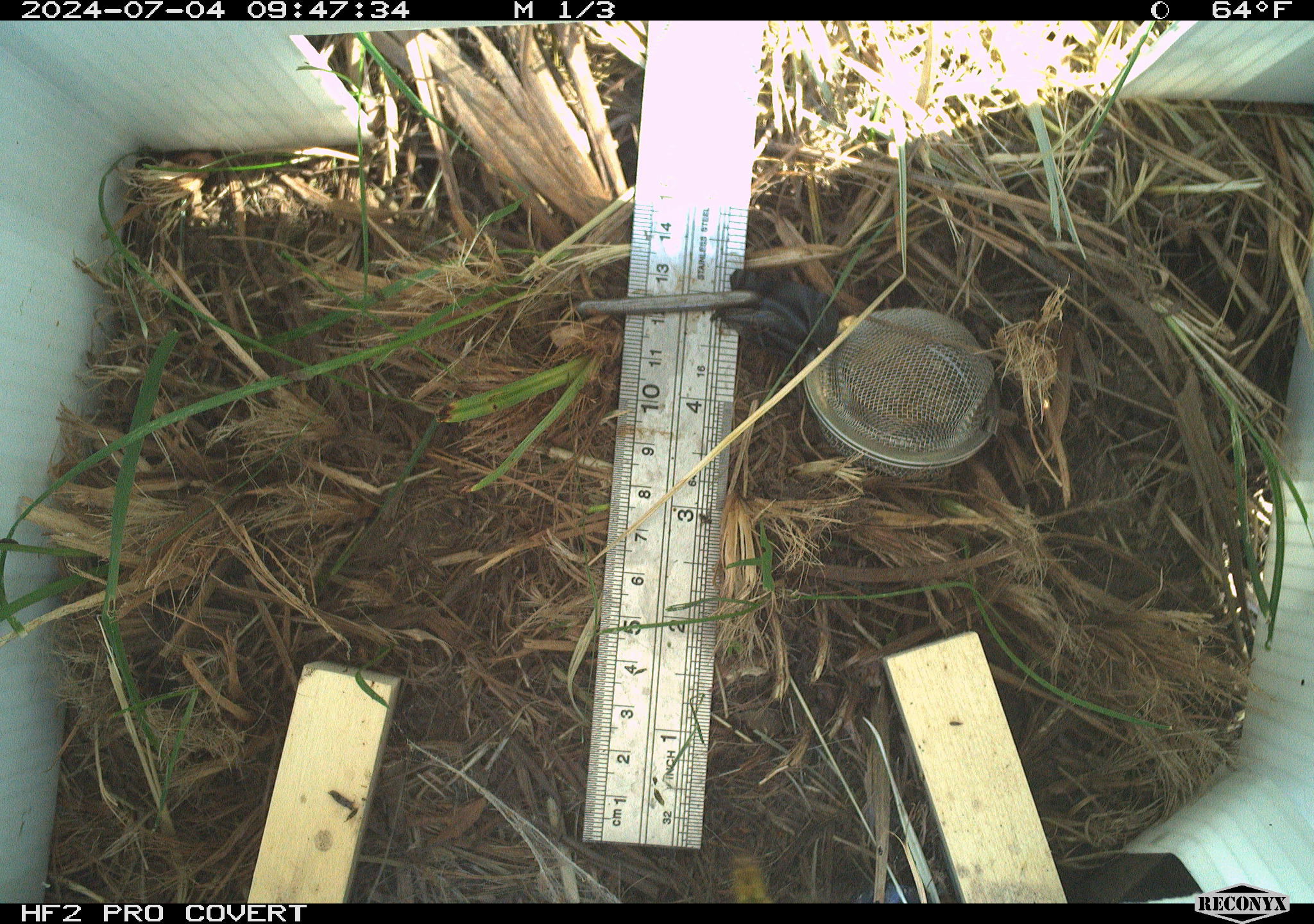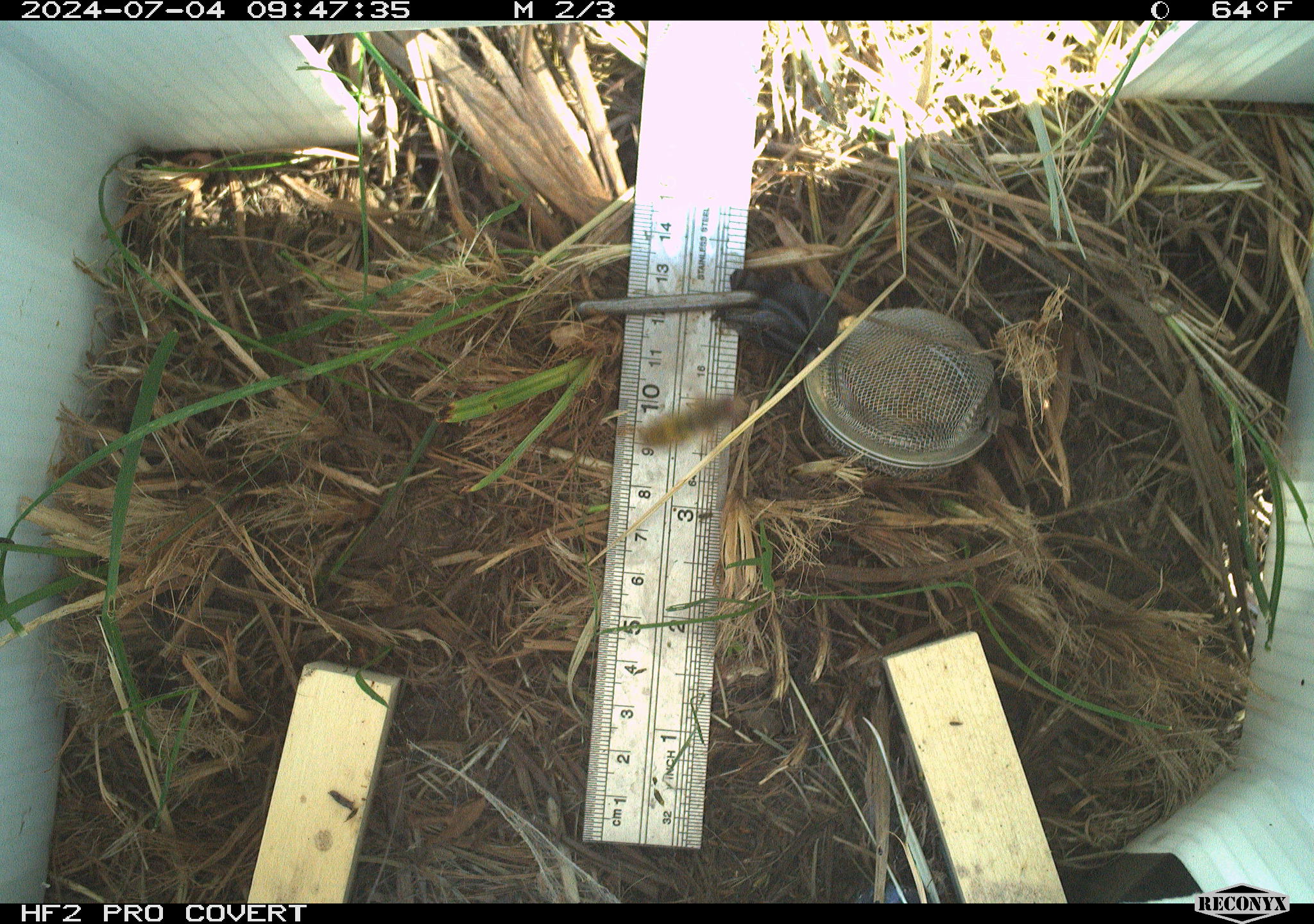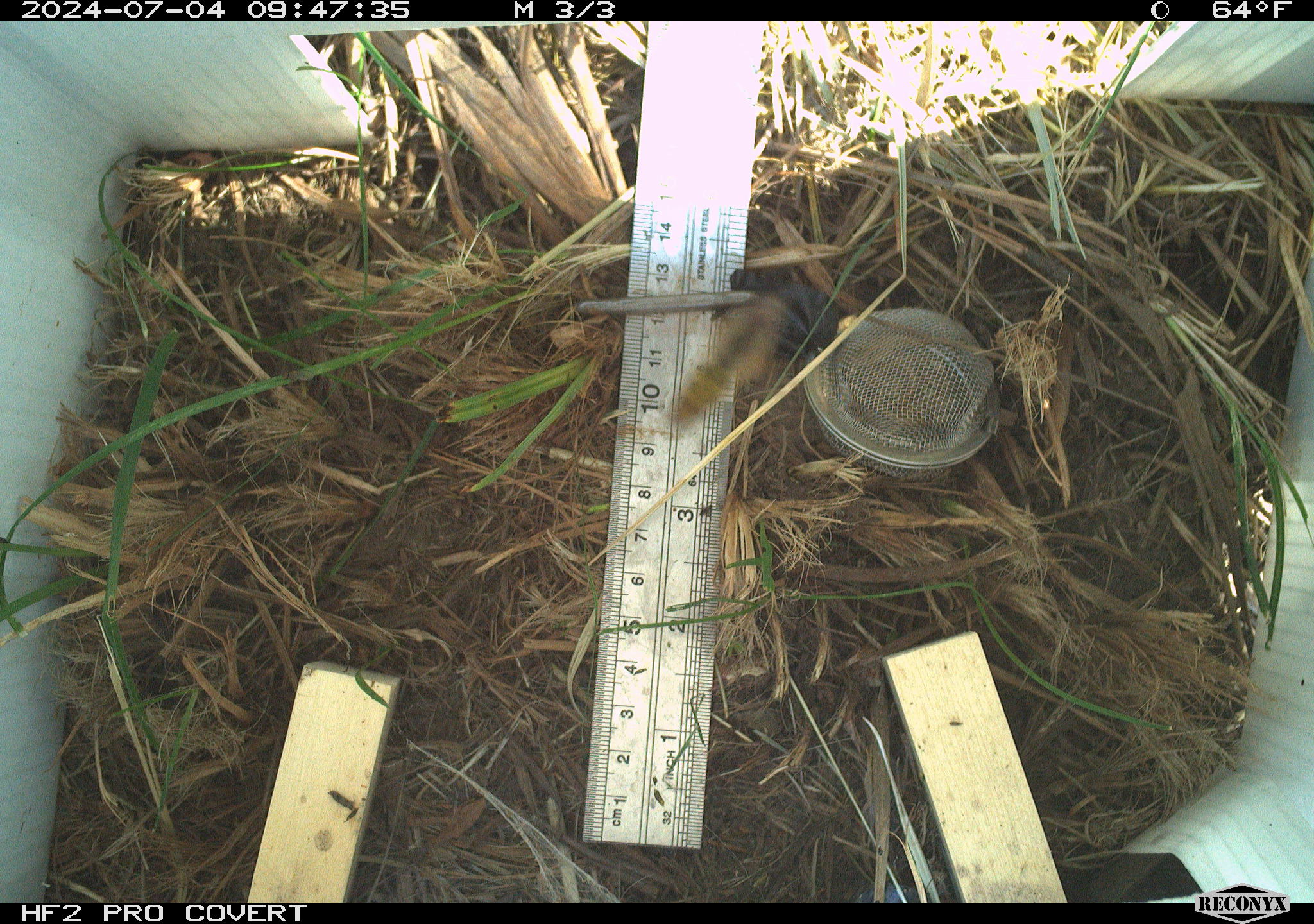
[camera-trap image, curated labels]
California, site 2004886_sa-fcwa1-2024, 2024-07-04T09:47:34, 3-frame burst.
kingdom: Animalia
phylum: Arthropoda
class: Insecta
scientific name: Insecta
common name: insect